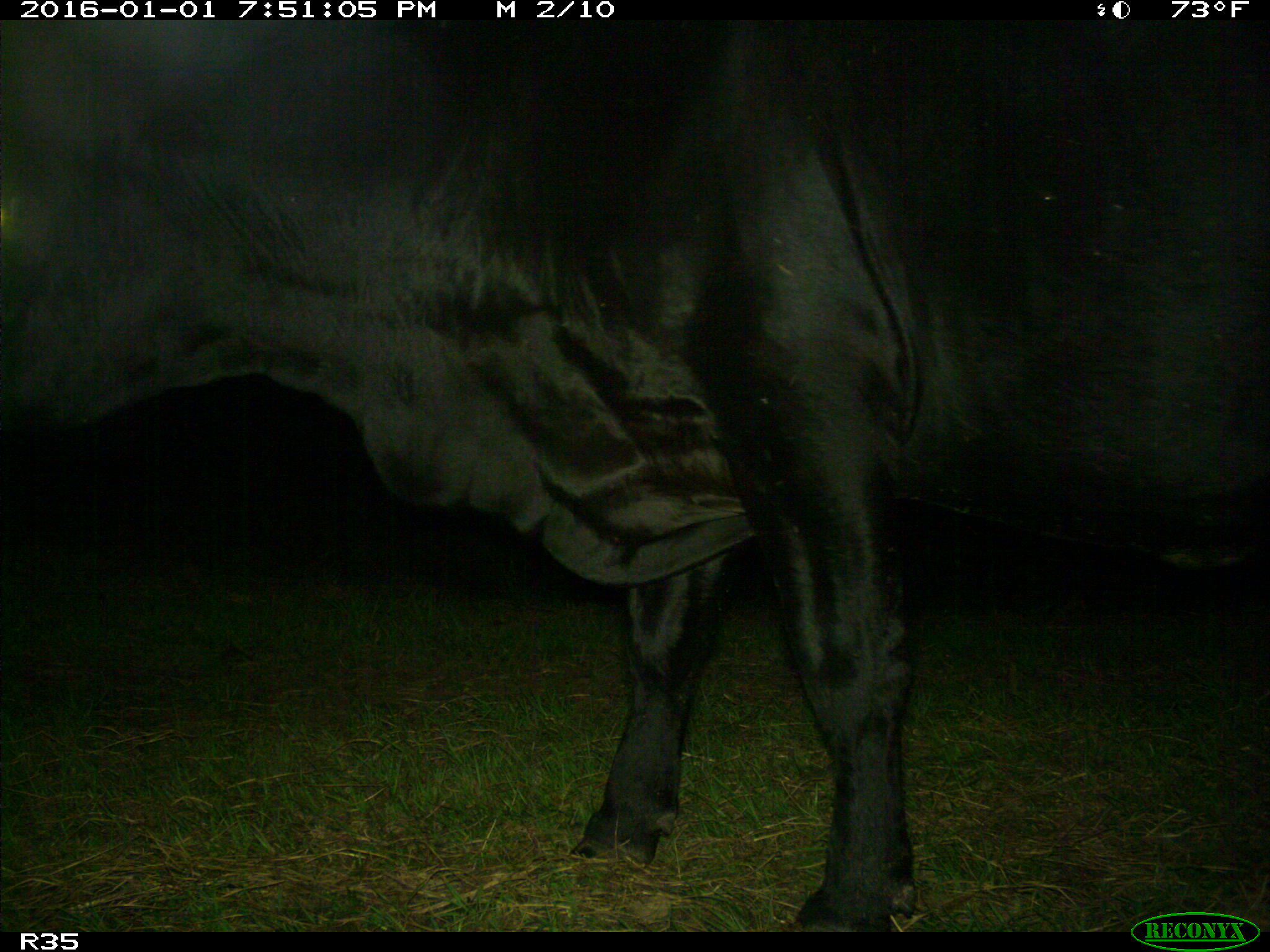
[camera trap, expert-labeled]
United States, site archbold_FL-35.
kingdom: Animalia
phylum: Chordata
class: Mammalia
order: Artiodactyla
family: Bovidae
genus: Bos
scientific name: Bos taurus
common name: domestic cow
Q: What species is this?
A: Bos taurus (domestic cow).